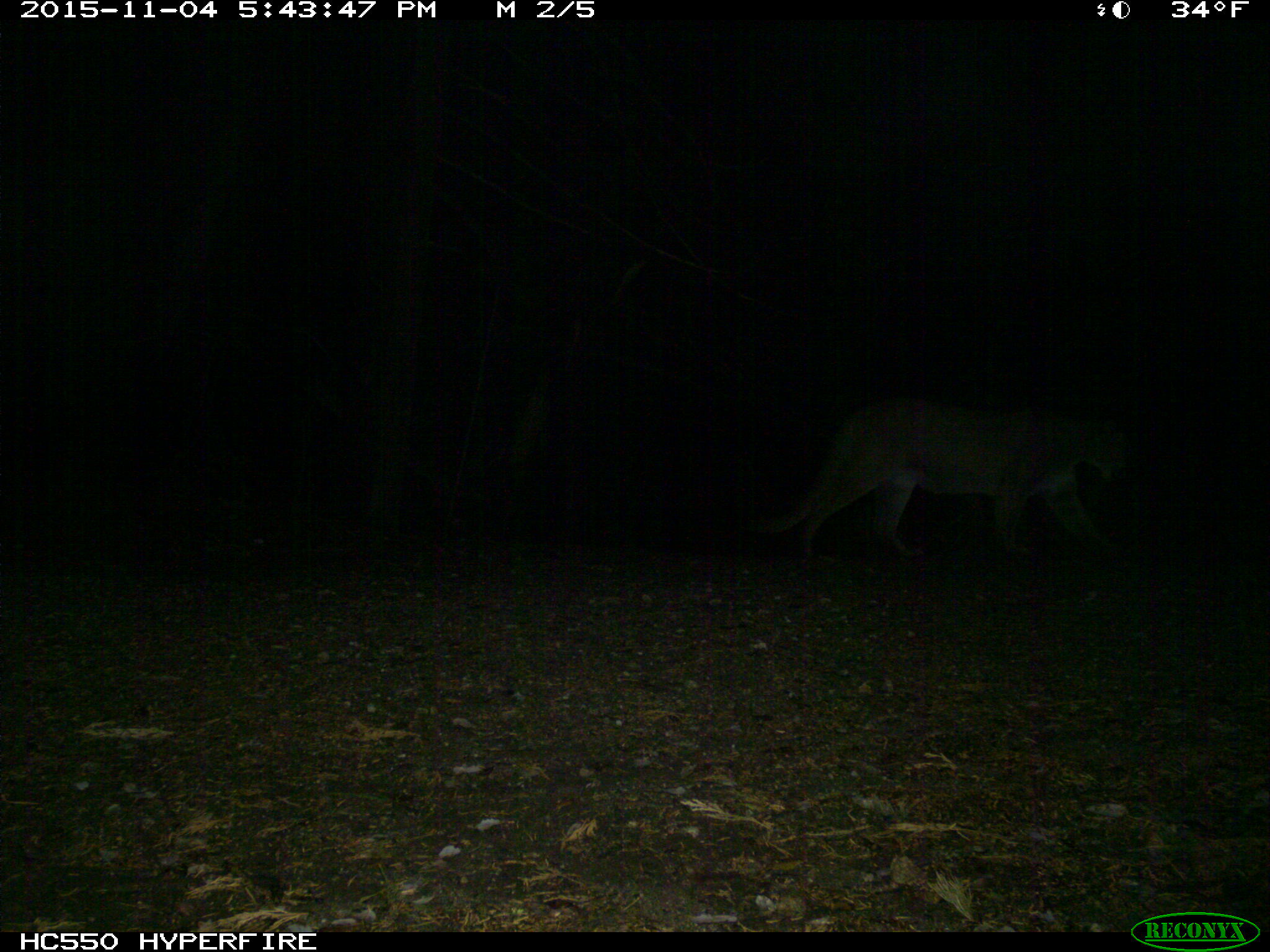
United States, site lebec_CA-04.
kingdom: Animalia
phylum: Chordata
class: Mammalia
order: Carnivora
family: Felidae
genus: Puma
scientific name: Puma concolor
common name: mountain lion